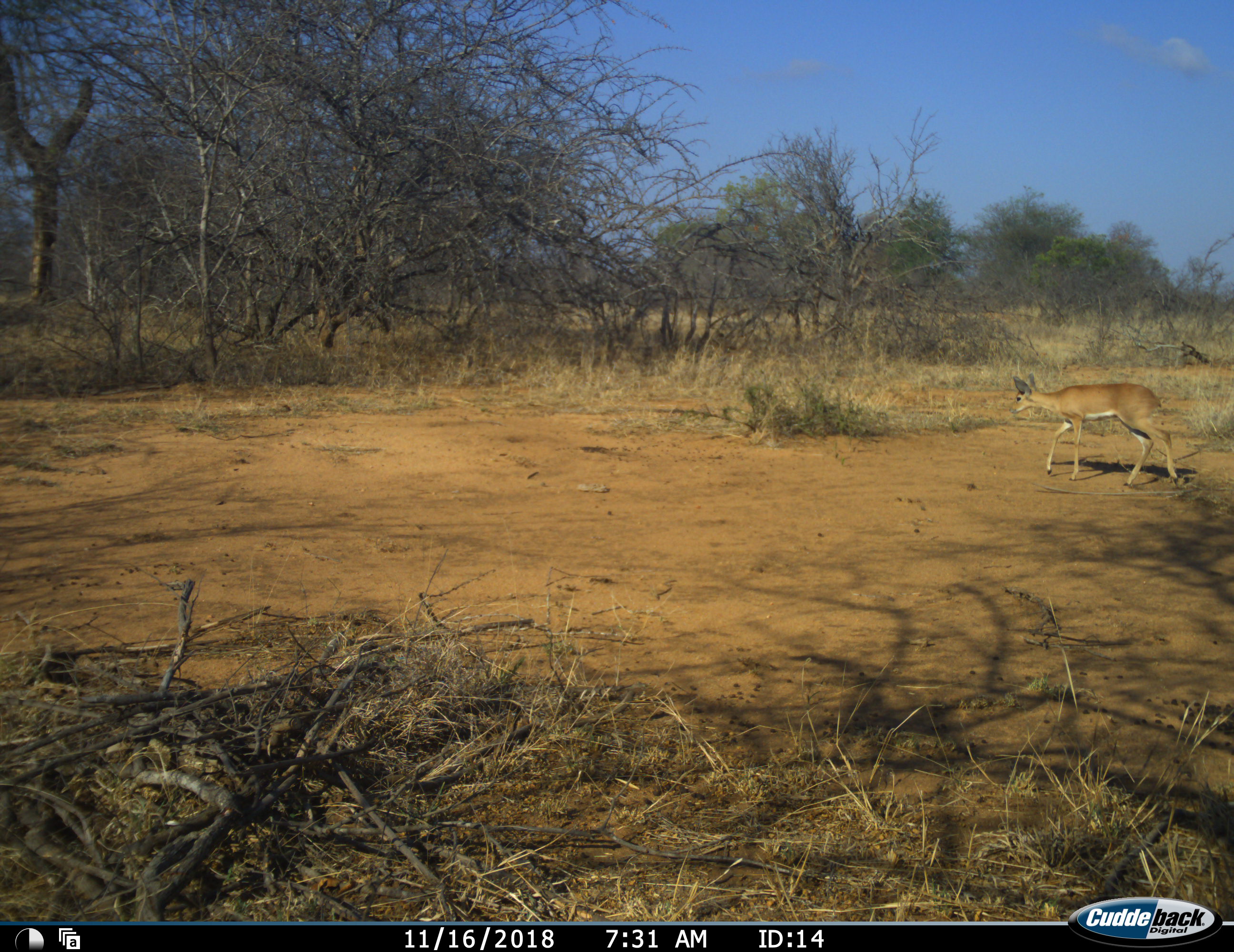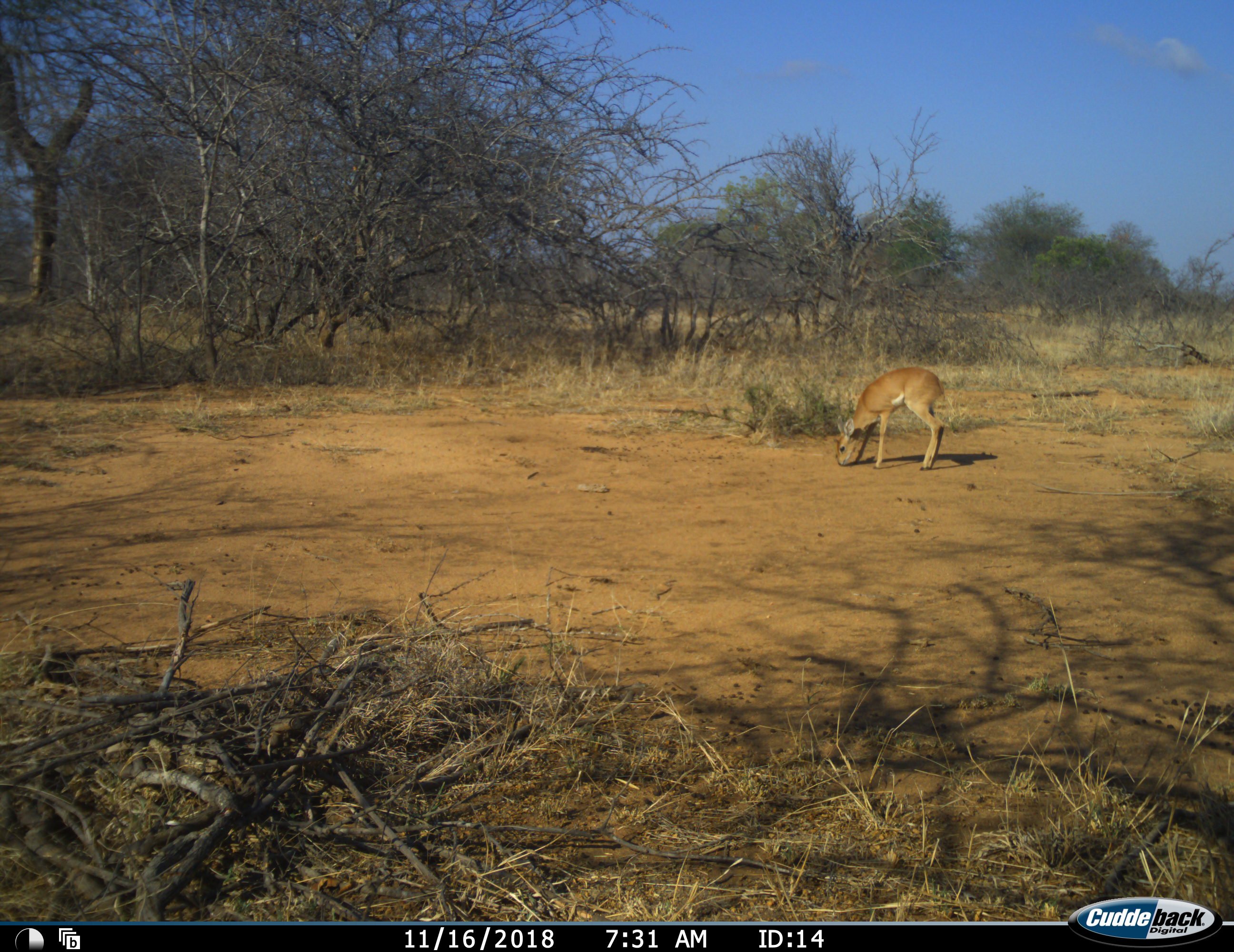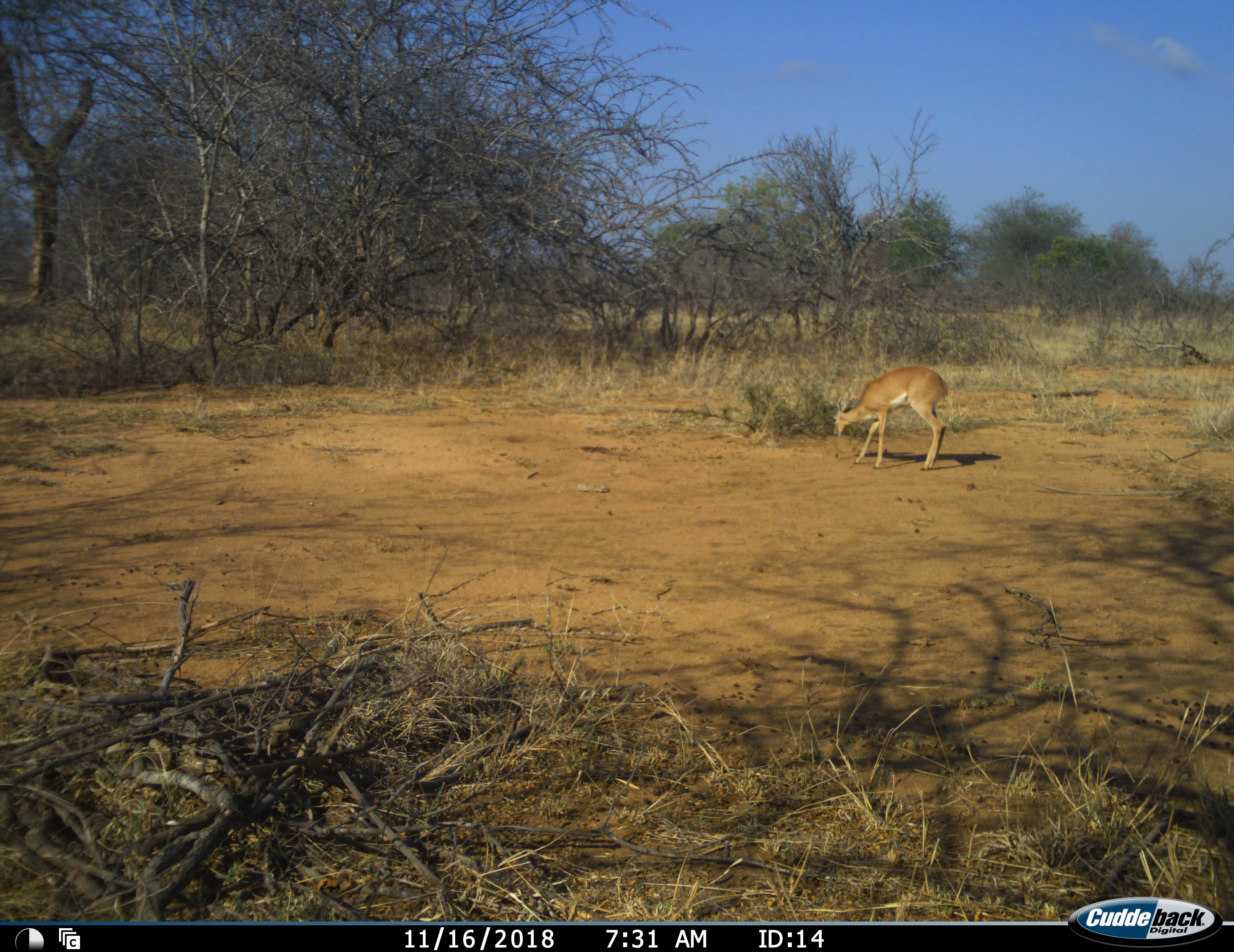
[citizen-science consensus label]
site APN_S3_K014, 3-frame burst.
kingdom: Animalia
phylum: Chordata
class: Mammalia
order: Artiodactyla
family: Bovidae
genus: Aepyceros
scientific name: Aepyceros melampus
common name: impala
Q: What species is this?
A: Impala (Aepyceros melampus).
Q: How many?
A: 1.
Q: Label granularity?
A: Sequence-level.